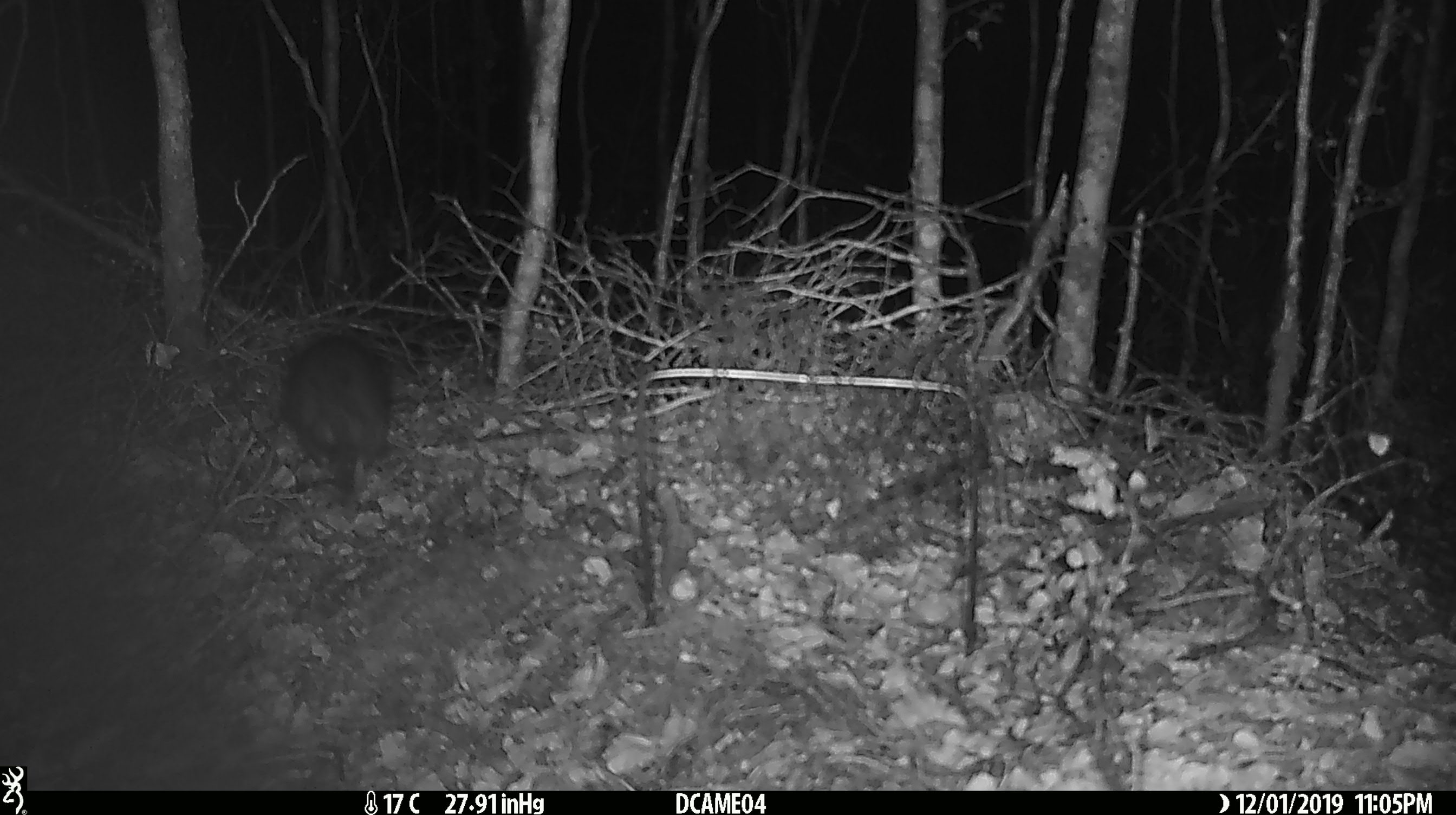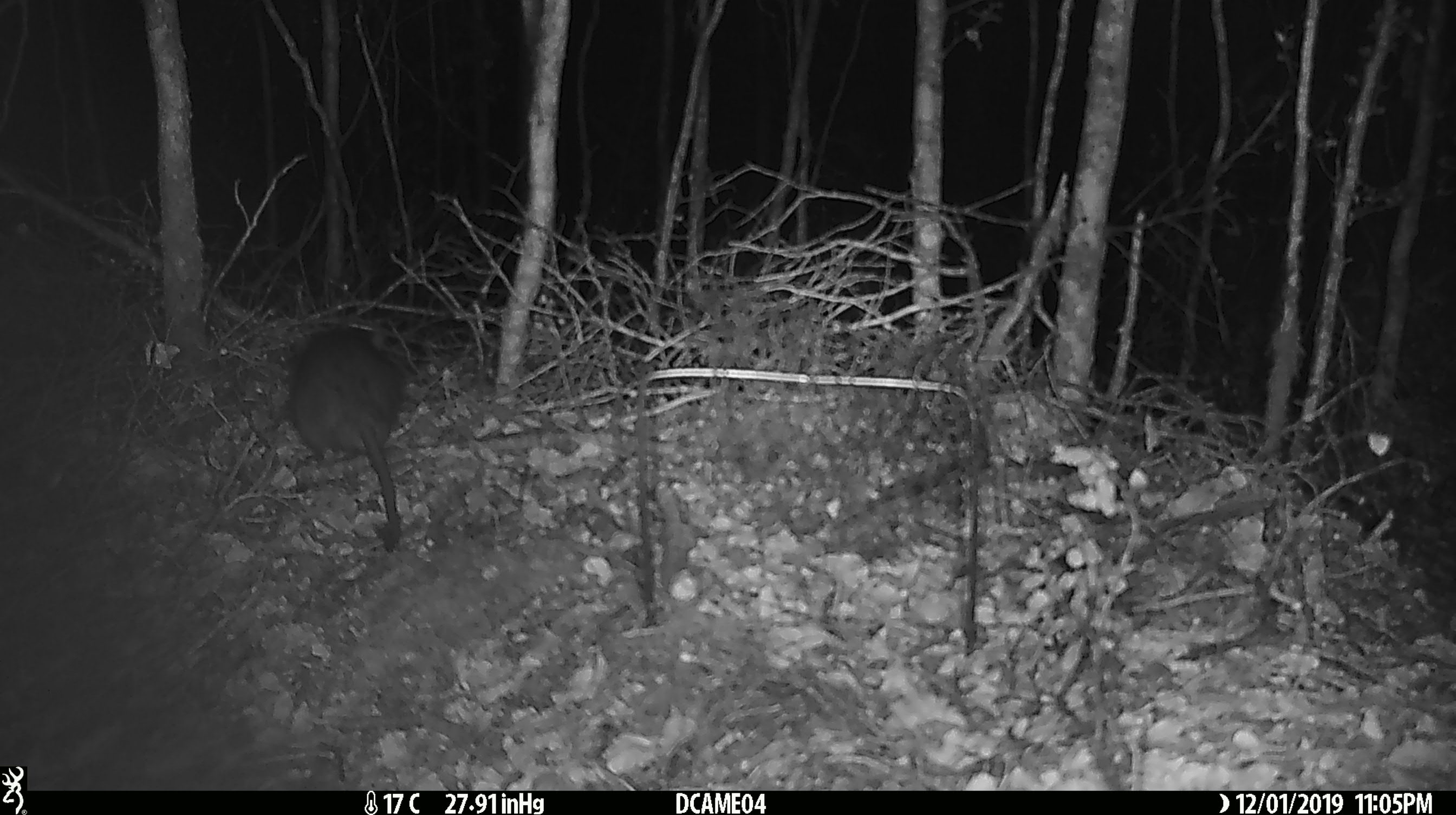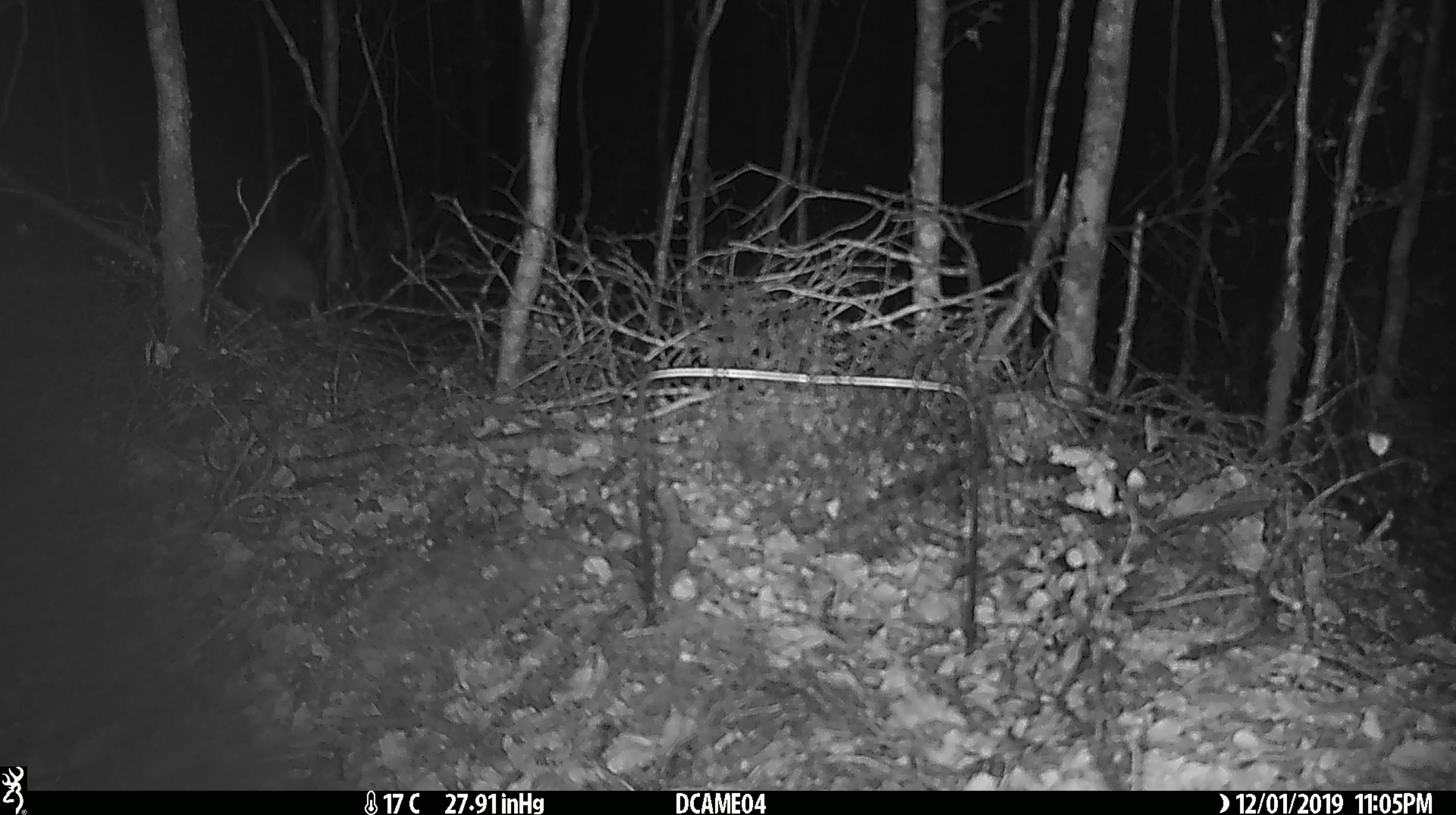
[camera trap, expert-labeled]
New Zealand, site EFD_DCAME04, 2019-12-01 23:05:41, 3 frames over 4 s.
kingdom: Animalia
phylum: Chordata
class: Mammalia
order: Rodentia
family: Muridae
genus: Rattus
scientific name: Rattus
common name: rat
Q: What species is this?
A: Rat (Rattus).